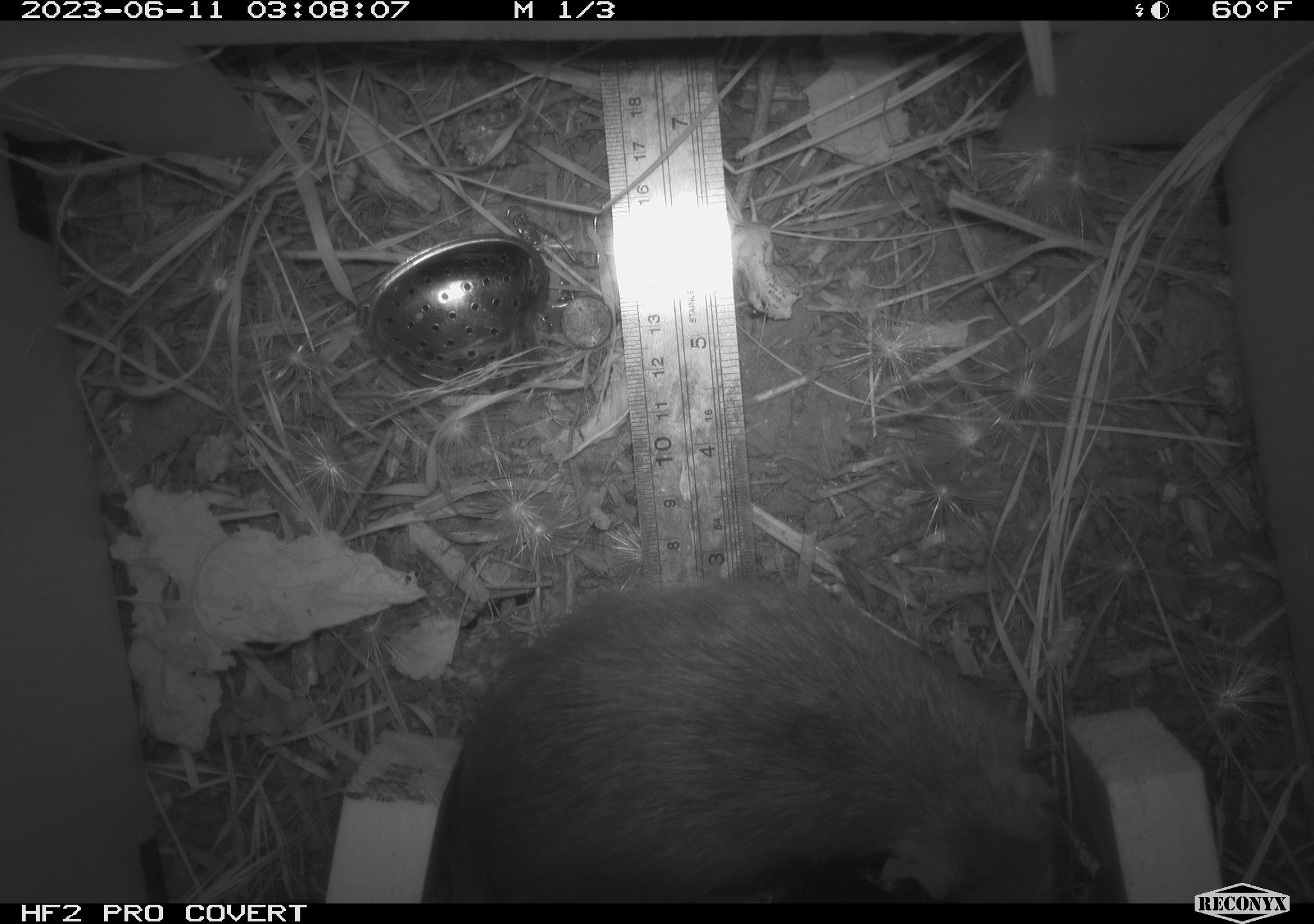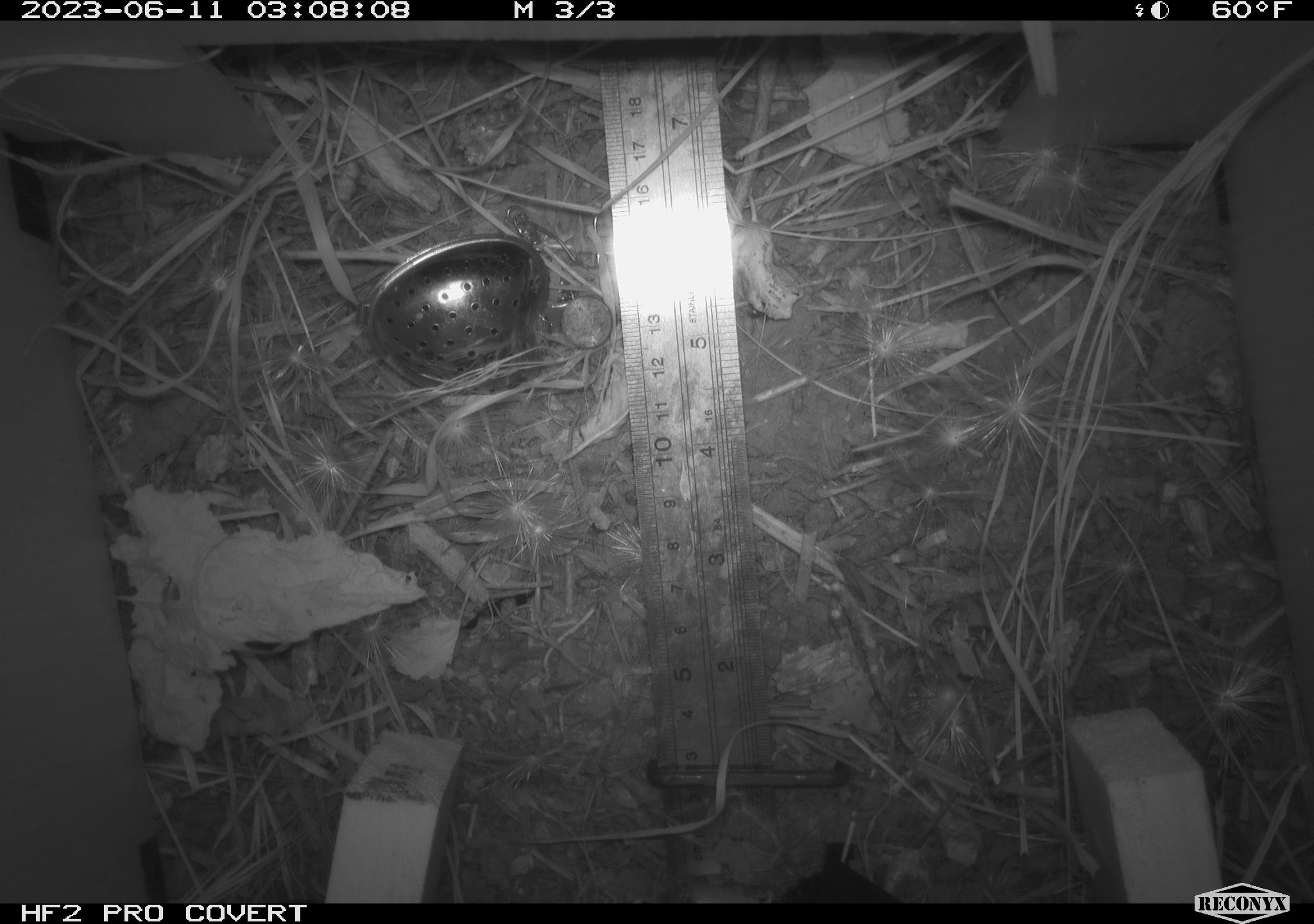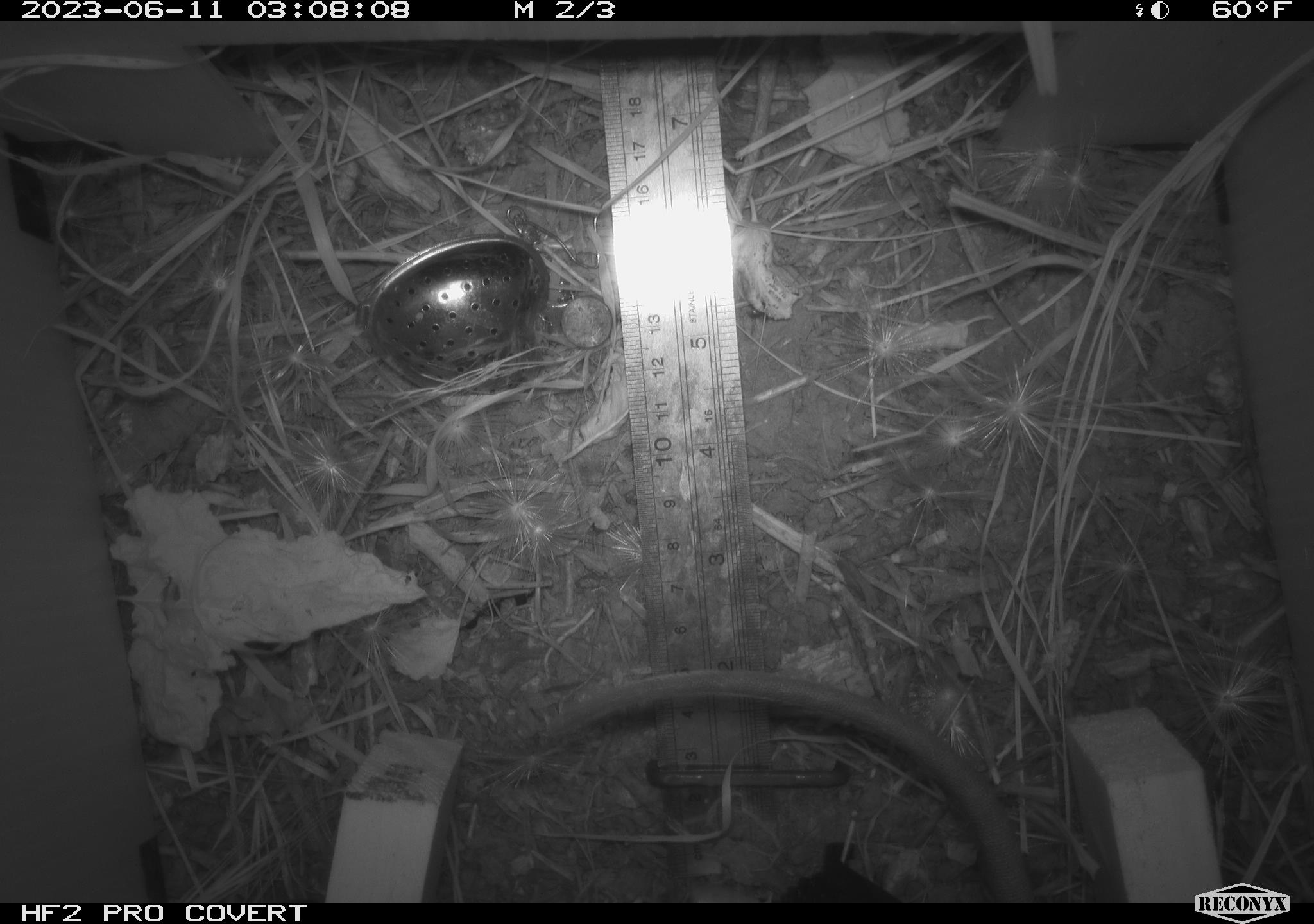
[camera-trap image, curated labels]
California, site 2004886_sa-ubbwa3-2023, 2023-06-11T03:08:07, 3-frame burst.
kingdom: Animalia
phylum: Chordata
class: Mammalia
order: Rodentia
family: Muridae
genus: Rattus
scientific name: Rattus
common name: rat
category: rattus species